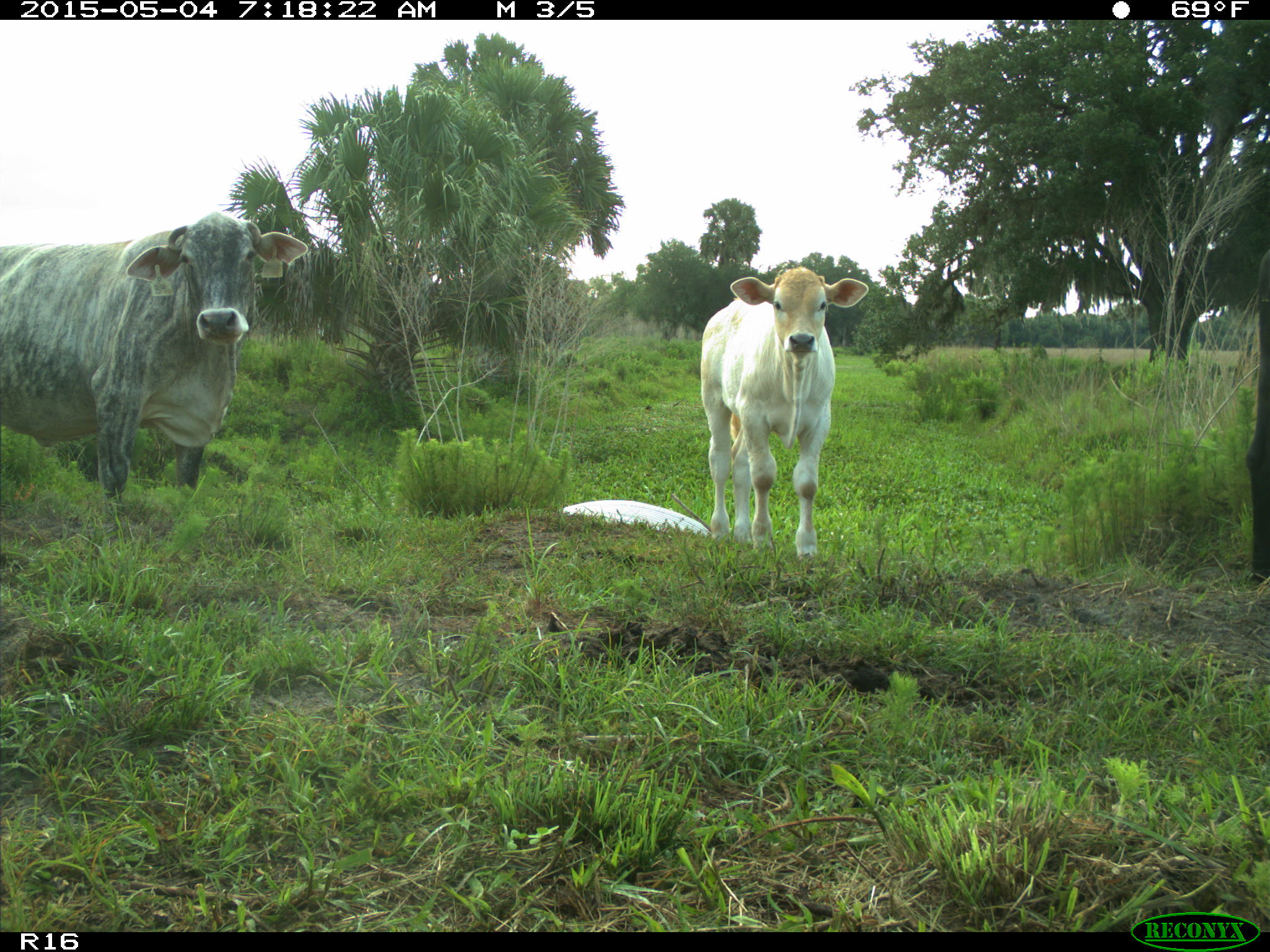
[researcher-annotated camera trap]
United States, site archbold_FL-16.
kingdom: Animalia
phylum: Chordata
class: Mammalia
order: Artiodactyla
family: Bovidae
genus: Bos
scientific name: Bos taurus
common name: domestic cow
Bos taurus (domestic cow).